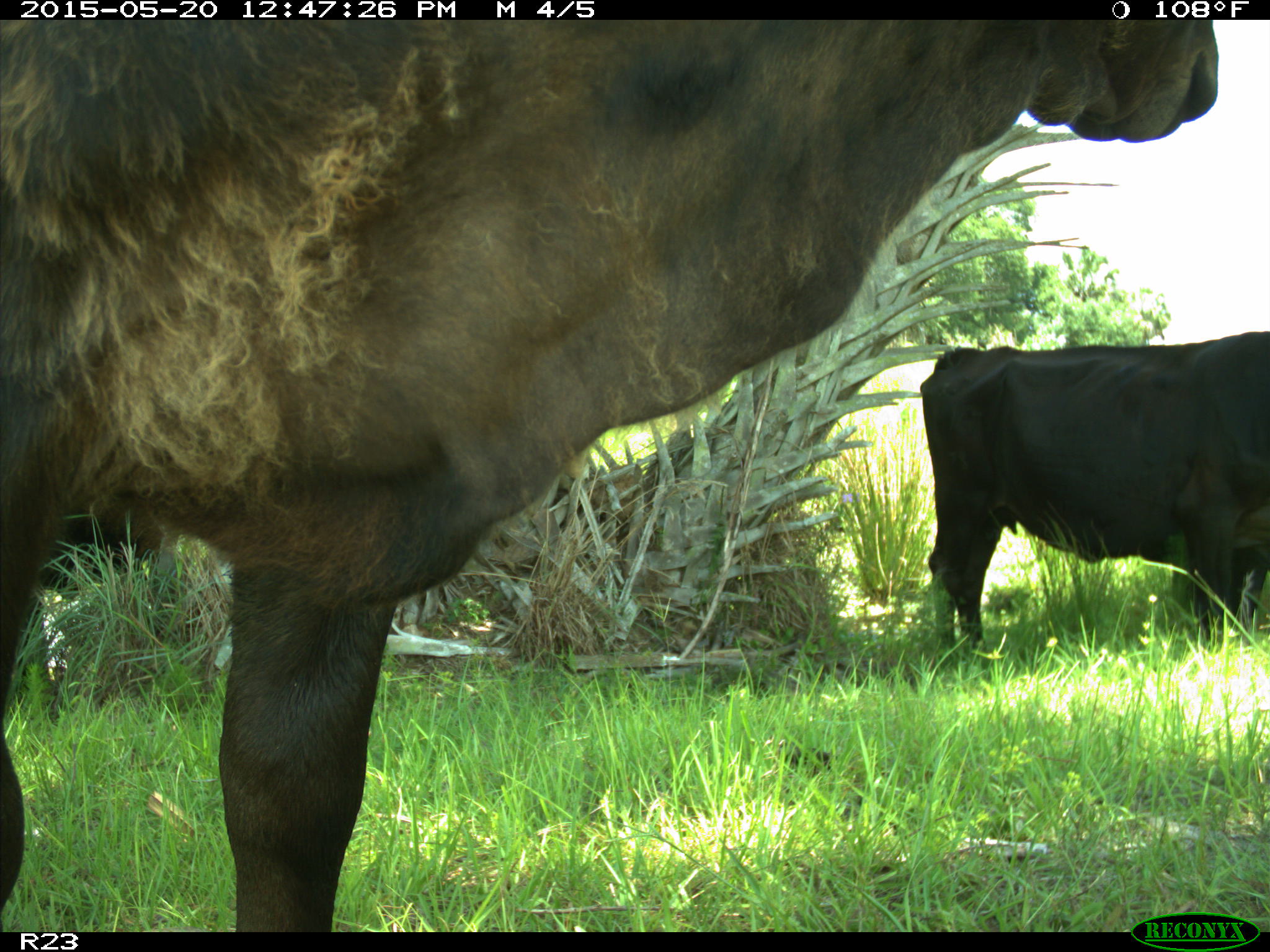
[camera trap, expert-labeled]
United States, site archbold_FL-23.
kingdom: Animalia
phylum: Chordata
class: Mammalia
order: Artiodactyla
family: Bovidae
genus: Bos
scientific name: Bos taurus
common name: domestic cow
Bos taurus (domestic cow).